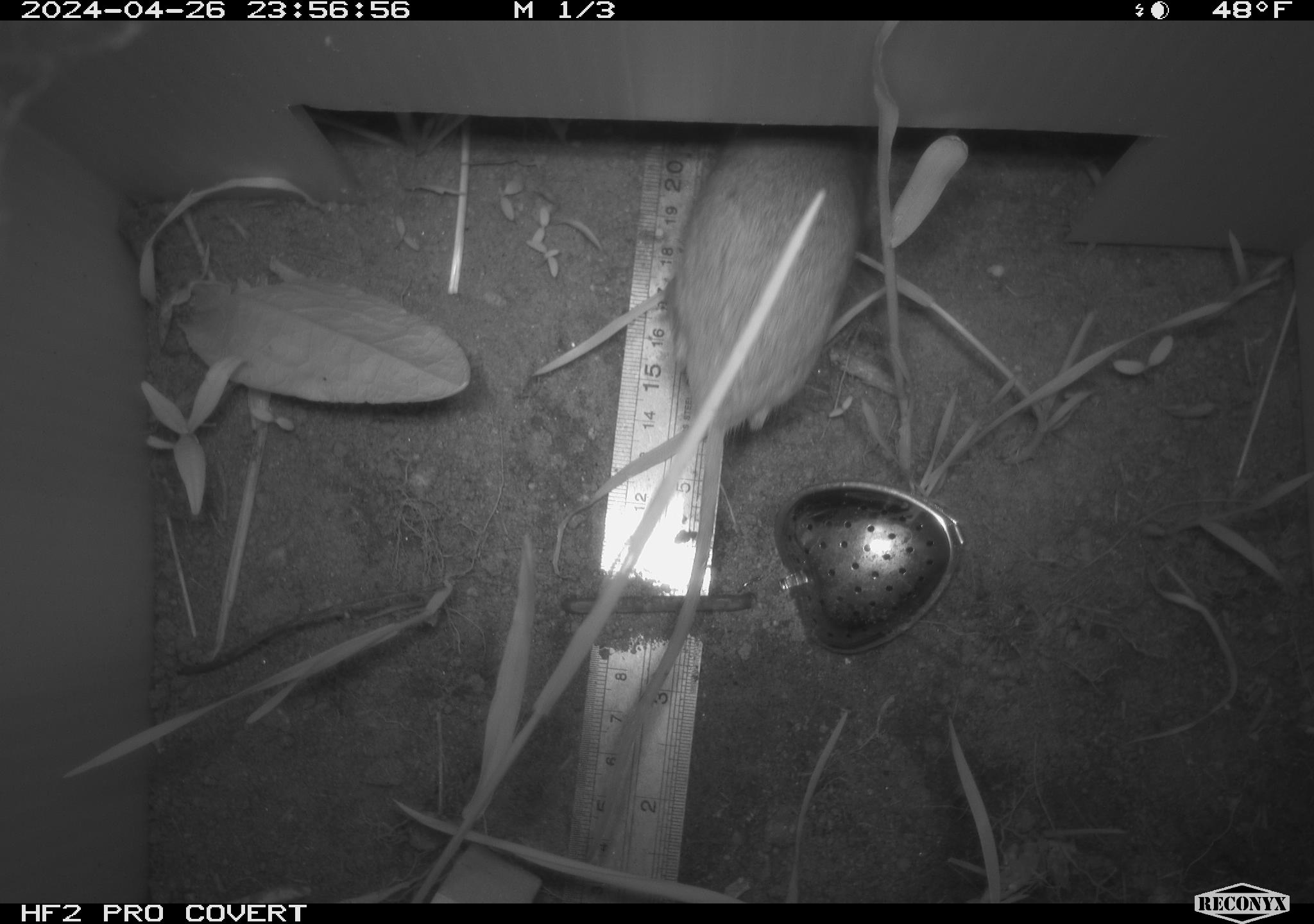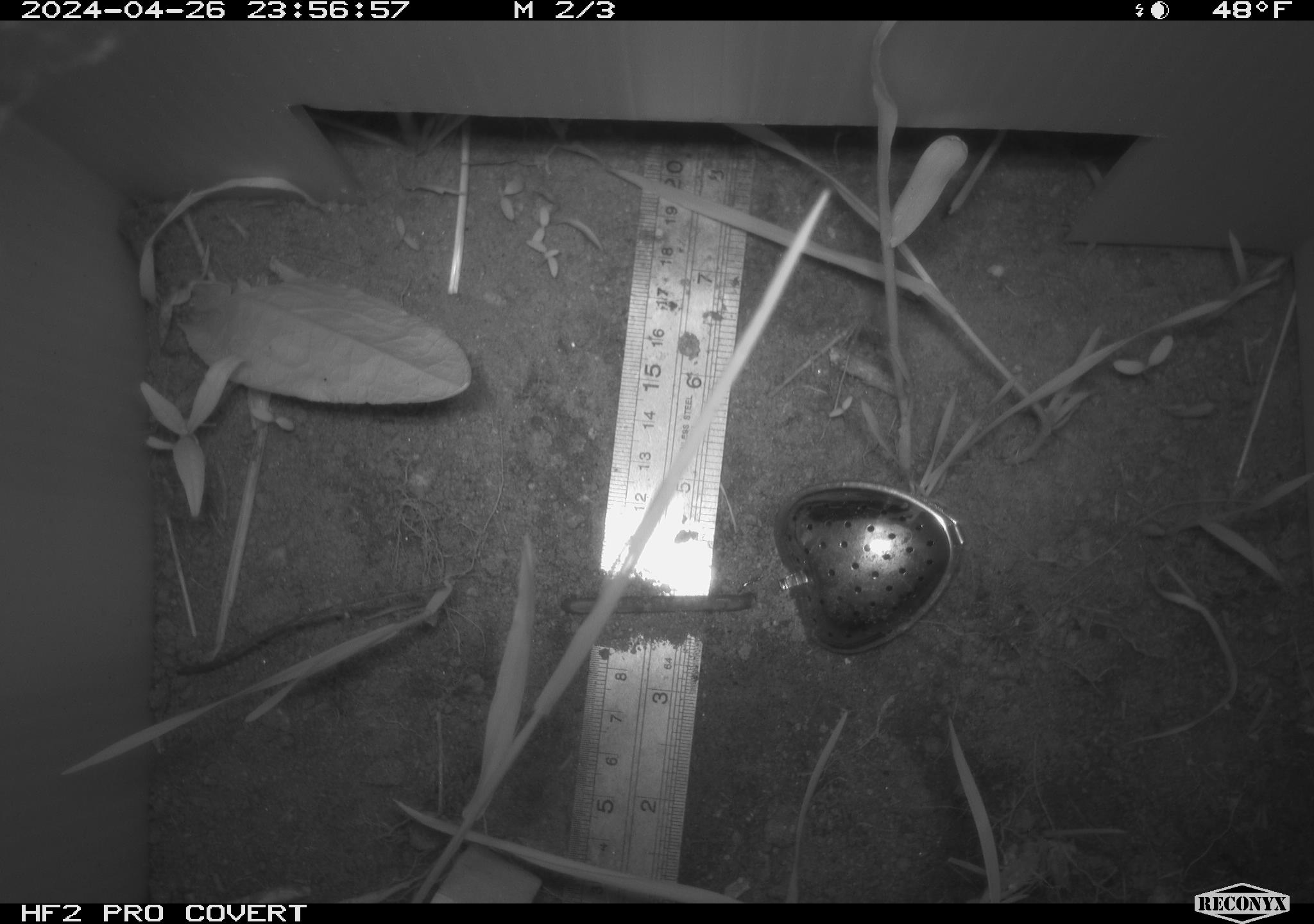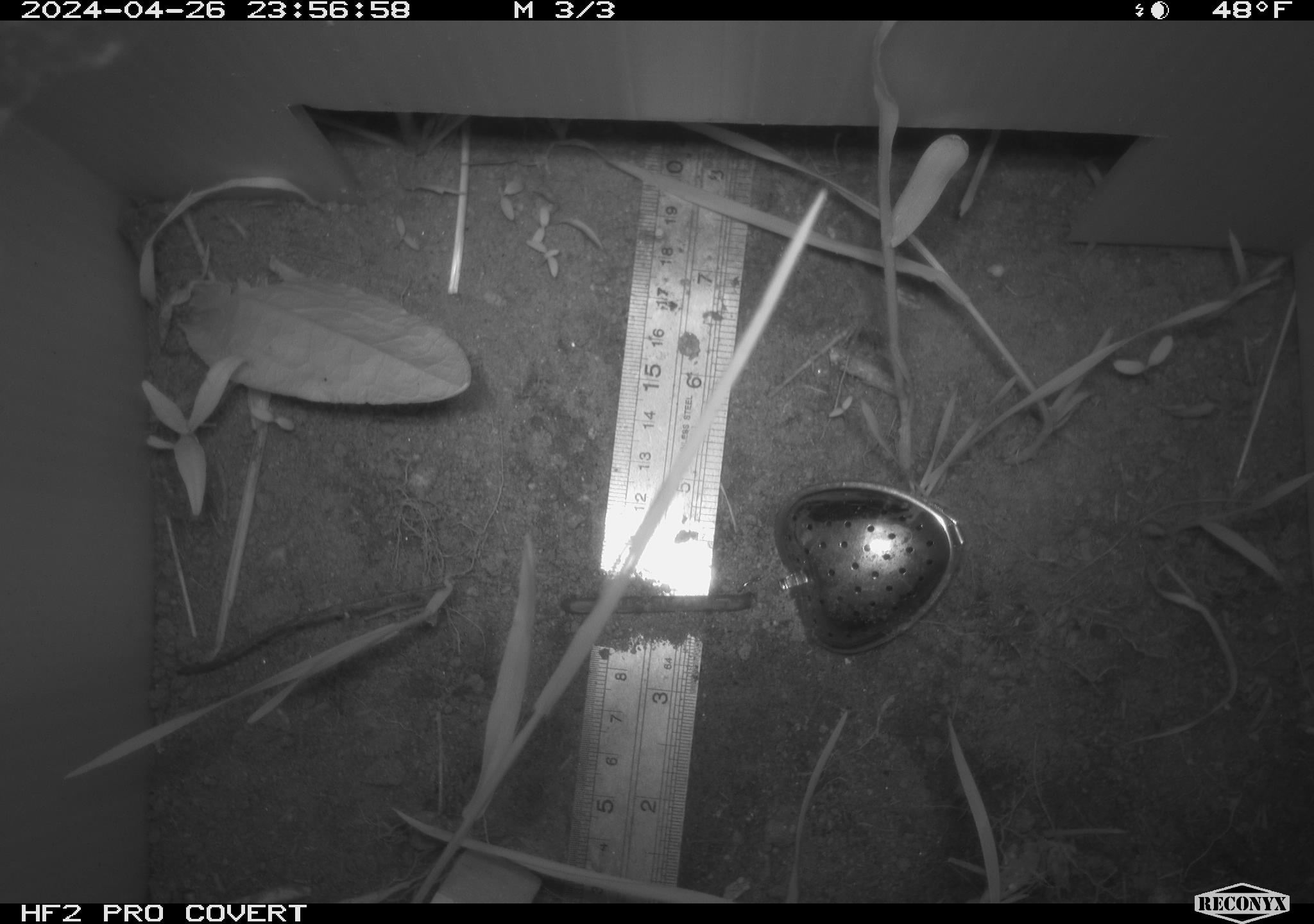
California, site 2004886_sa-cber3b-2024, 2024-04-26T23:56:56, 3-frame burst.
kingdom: Animalia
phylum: Chordata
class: Mammalia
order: Rodentia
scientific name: Rodentia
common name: mouse species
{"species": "mouse species (Rodentia)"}